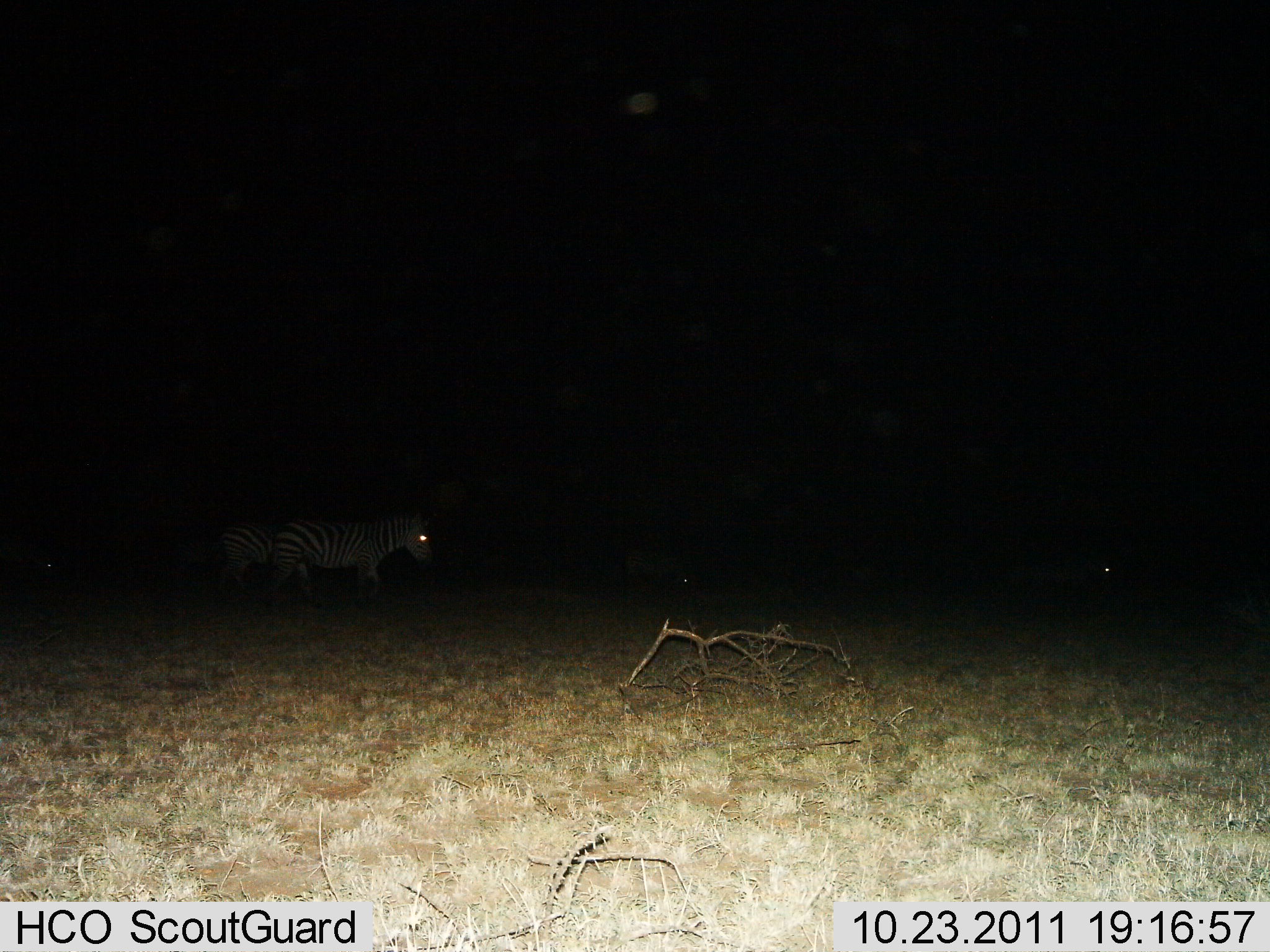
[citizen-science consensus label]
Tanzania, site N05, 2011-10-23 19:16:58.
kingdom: Animalia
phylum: Chordata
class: Mammalia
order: Perissodactyla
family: Equidae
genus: Equus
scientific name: Equus quagga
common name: plains zebra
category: zebra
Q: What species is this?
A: Zebra (plains zebra) (Equus quagga).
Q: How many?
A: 5.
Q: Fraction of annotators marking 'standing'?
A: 75%.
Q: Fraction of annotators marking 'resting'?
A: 0%.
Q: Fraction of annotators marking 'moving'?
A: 33%.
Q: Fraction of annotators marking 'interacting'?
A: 0%.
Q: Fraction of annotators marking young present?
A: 0%.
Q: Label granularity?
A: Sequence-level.